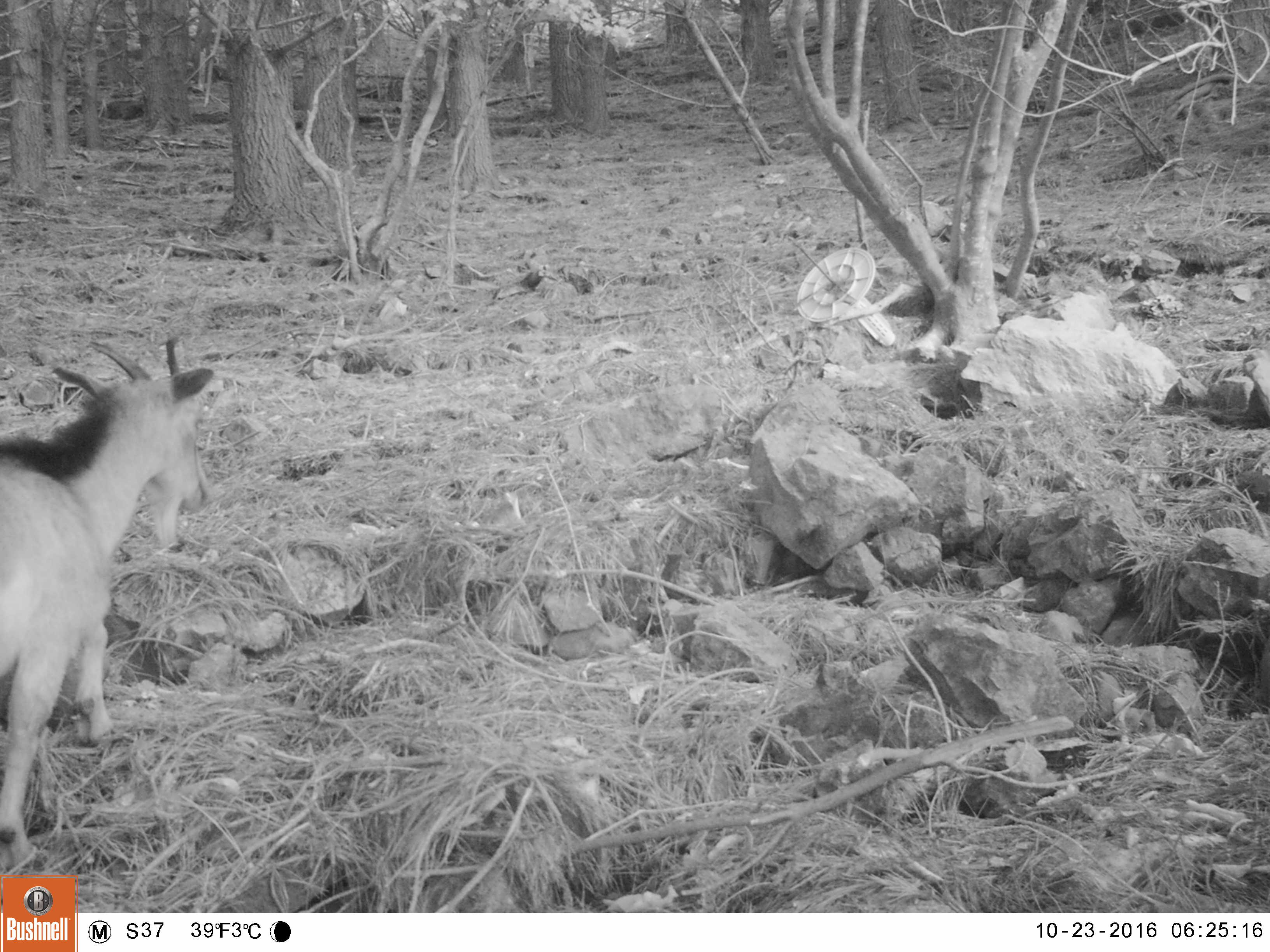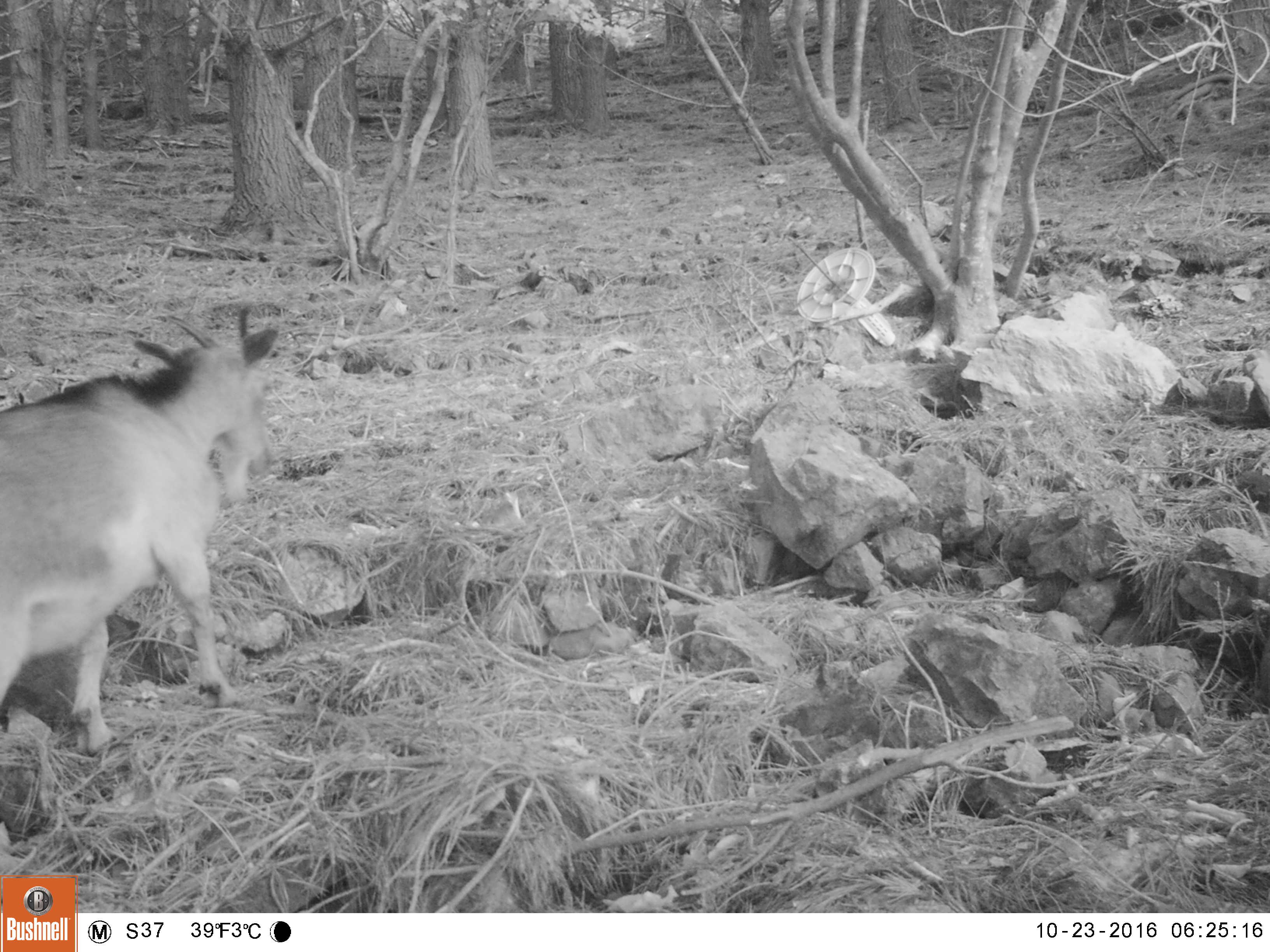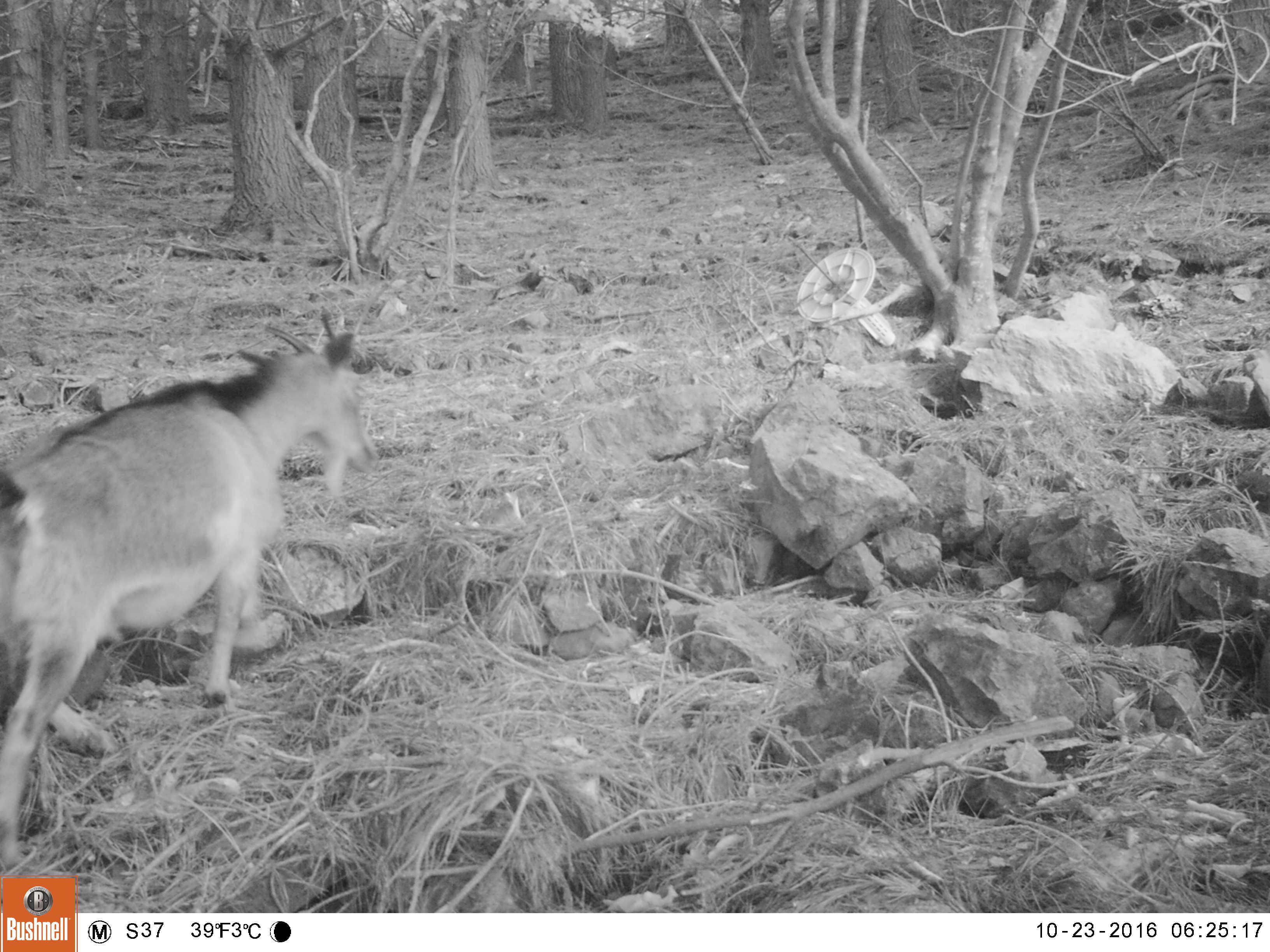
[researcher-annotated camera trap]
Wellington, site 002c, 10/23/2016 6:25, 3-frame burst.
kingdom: Animalia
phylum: Chordata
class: Mammalia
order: Artiodactyla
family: Bovidae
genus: Capra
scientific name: Capra hircus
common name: goat